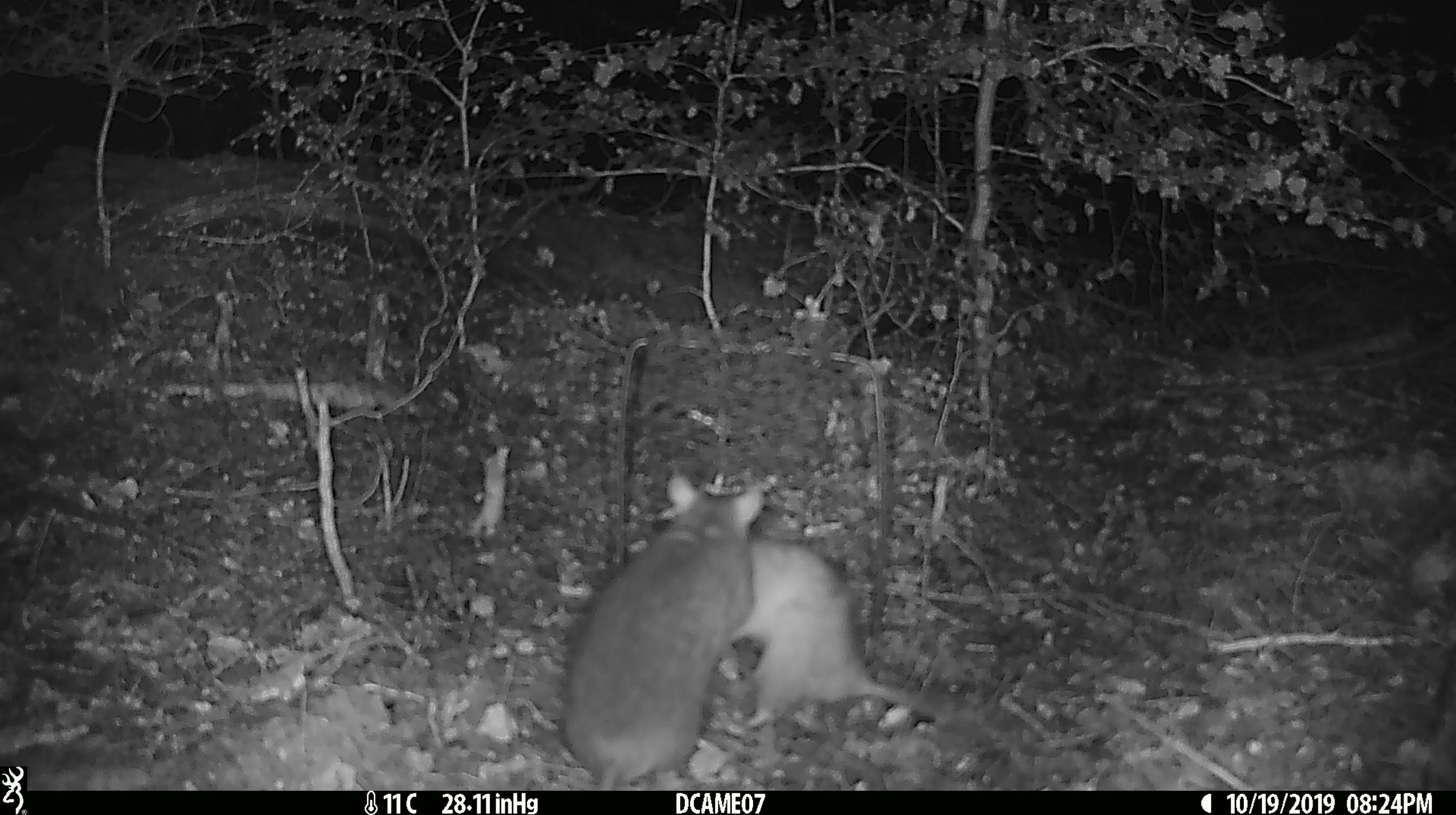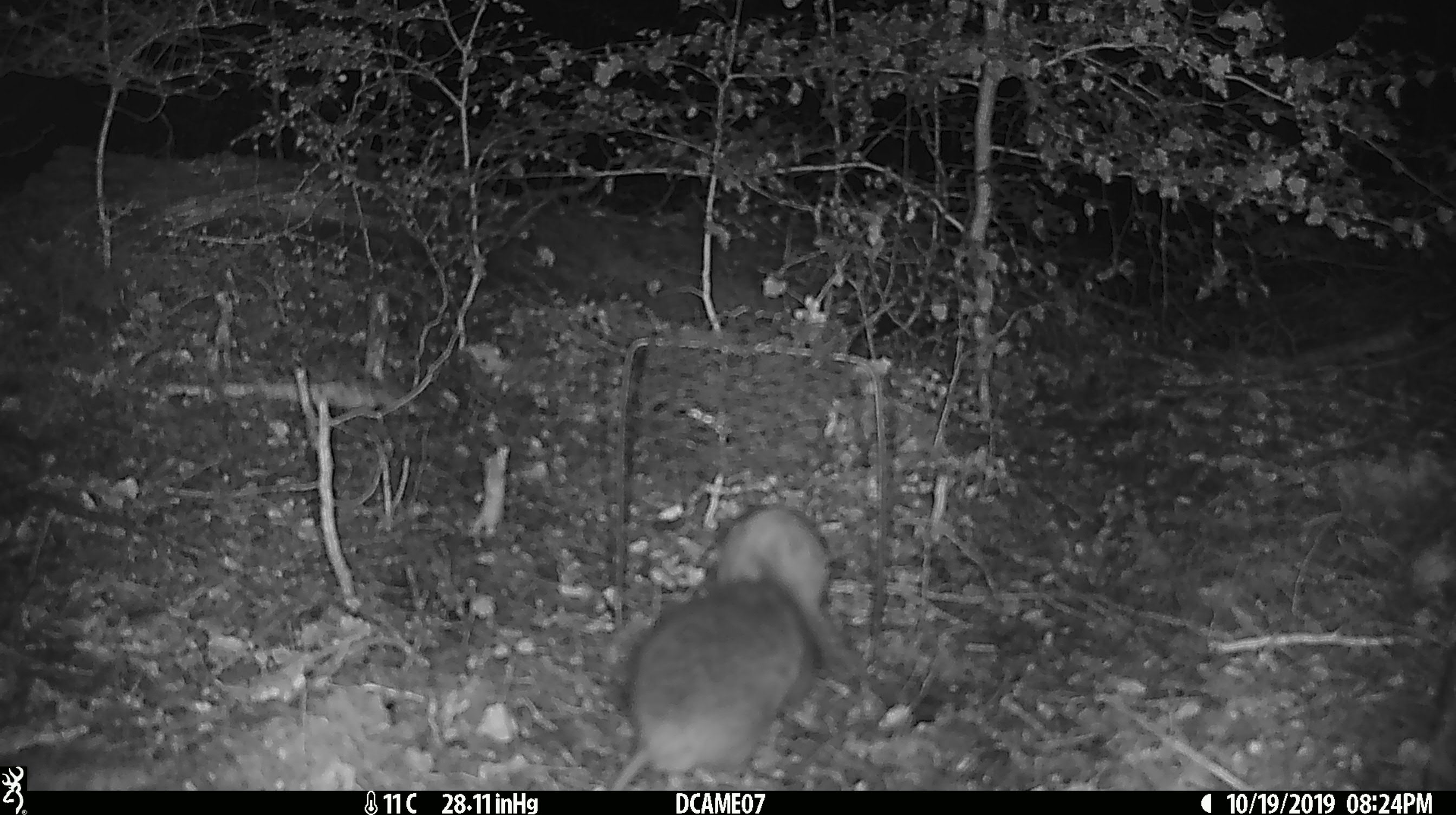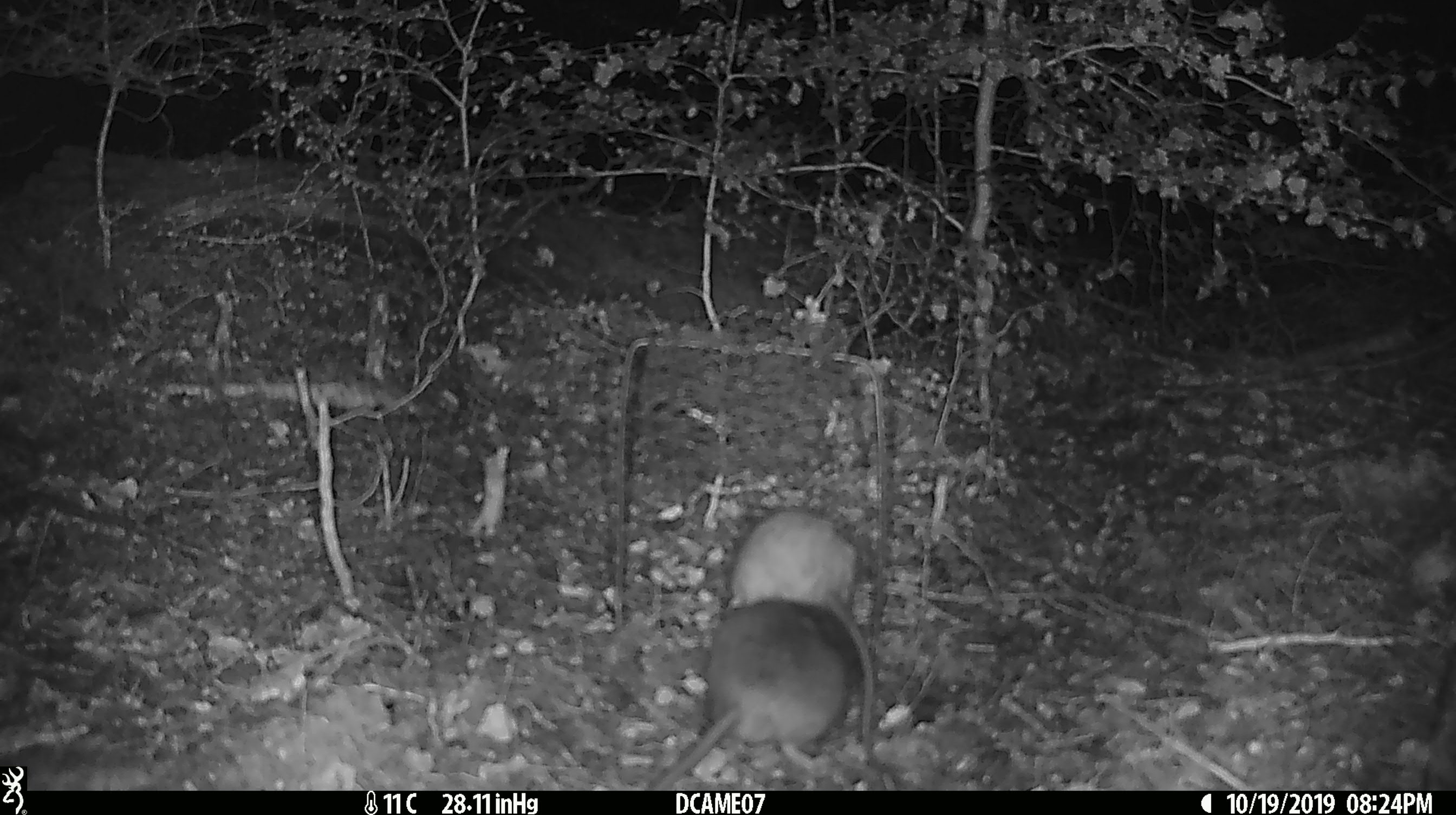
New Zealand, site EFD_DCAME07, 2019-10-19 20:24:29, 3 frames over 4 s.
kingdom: Animalia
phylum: Chordata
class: Mammalia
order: Rodentia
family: Muridae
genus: Rattus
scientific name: Rattus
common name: rat